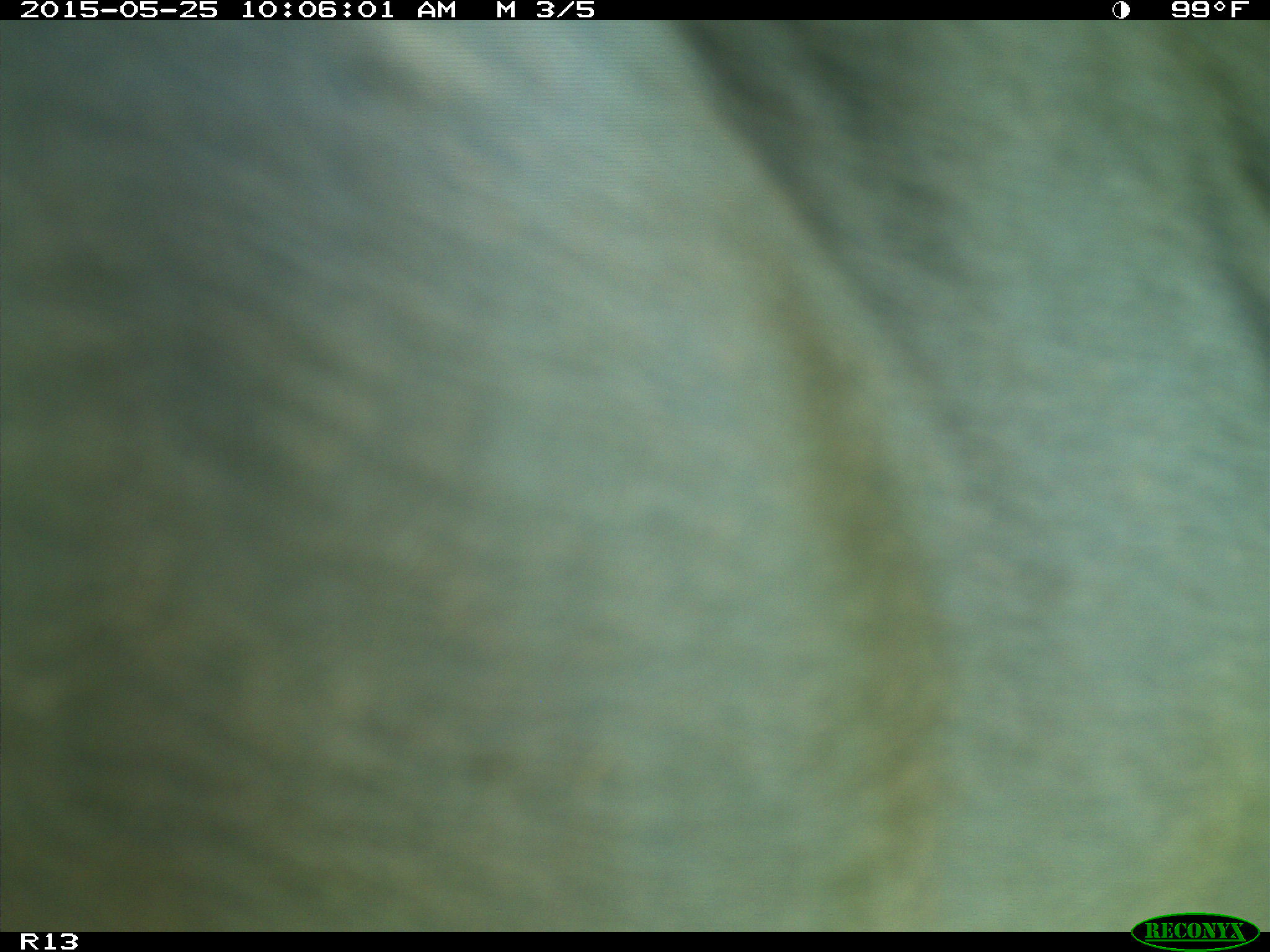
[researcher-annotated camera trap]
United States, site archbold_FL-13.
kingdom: Animalia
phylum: Chordata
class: Mammalia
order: Artiodactyla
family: Bovidae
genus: Bos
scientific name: Bos taurus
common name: domestic cow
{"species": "Bos taurus (domestic cow)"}